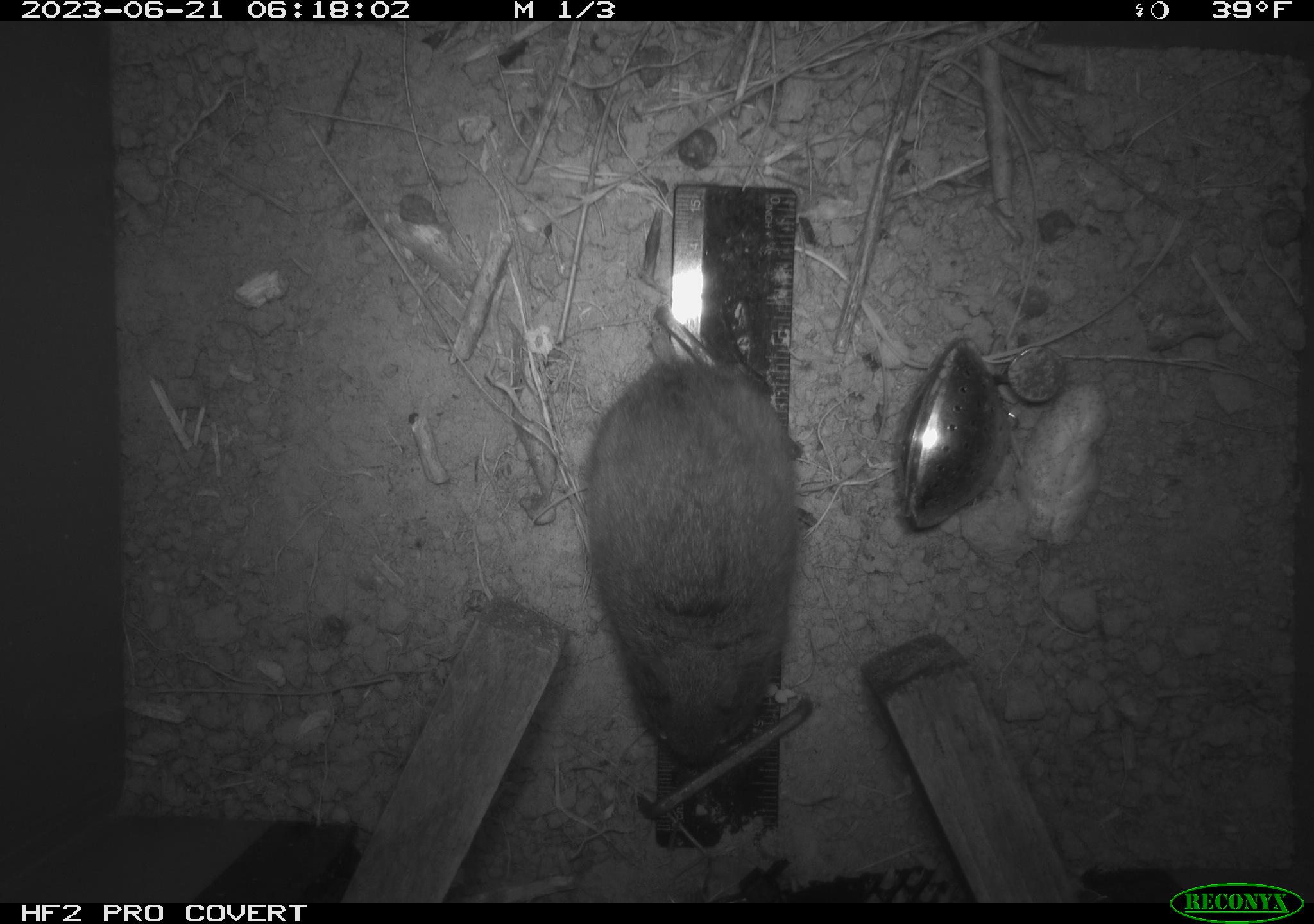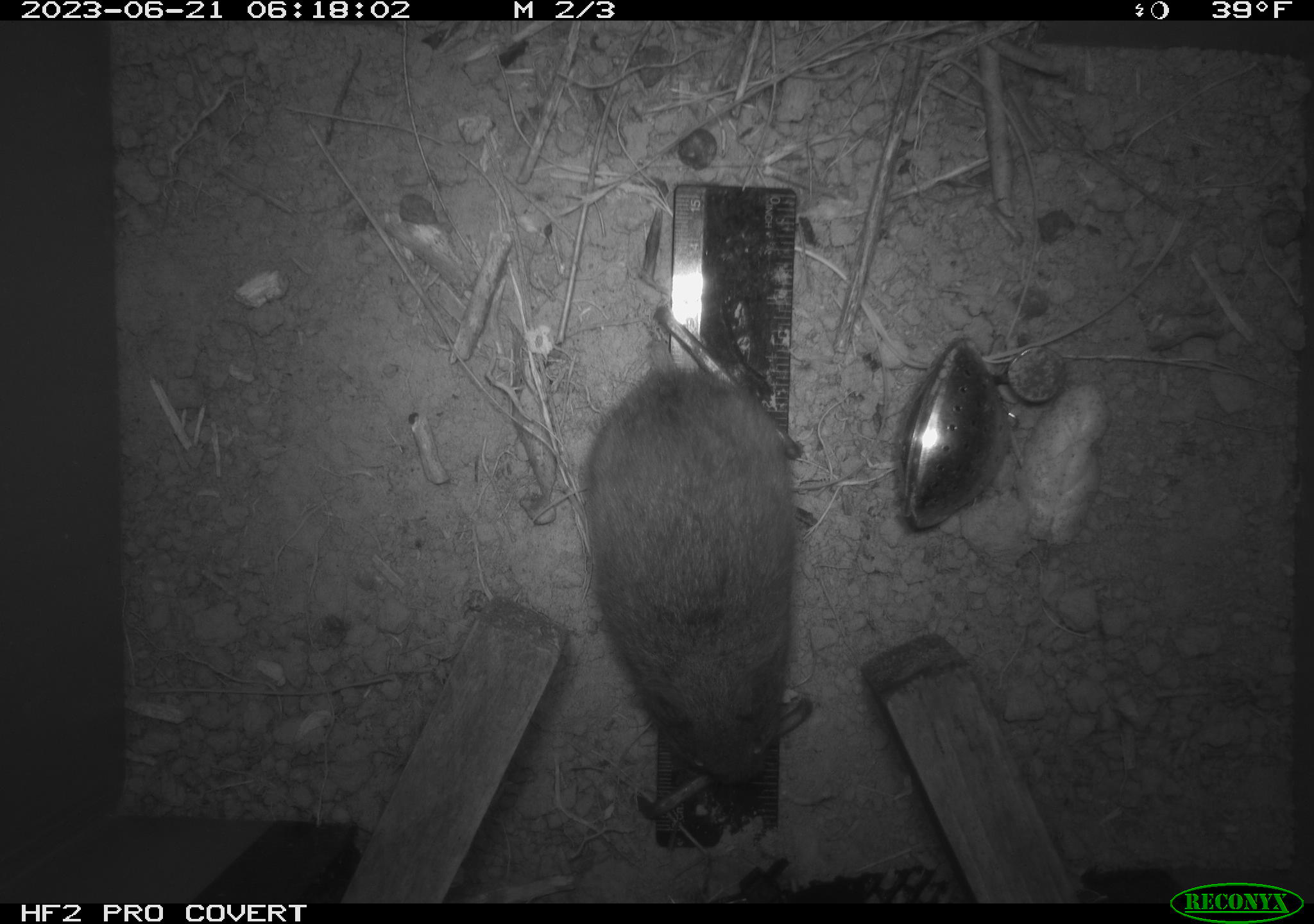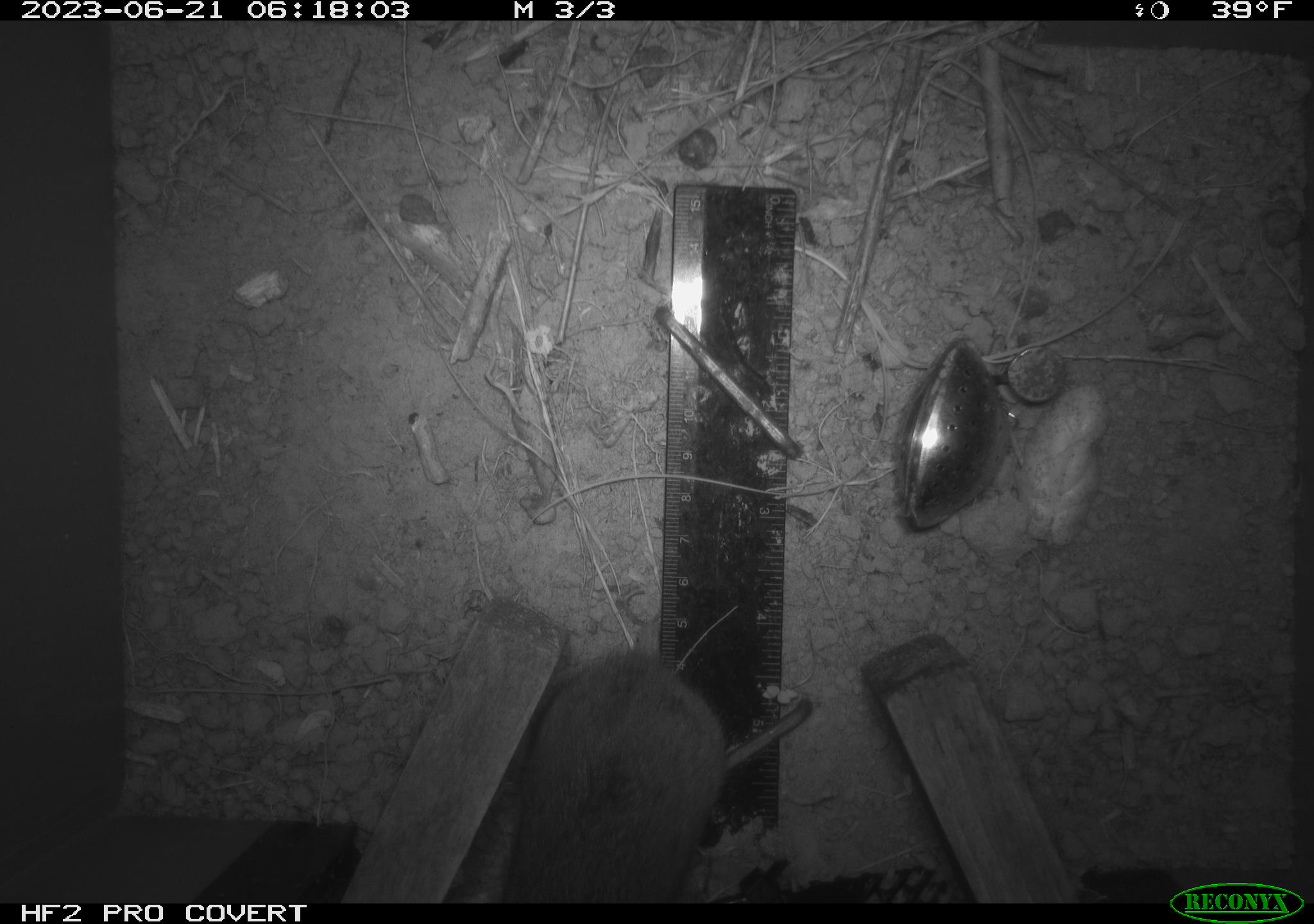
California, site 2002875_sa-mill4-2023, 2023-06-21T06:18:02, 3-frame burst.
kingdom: Animalia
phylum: Chordata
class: Mammalia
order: Rodentia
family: Cricetidae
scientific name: Arvicolinae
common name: voles, lemmings, and muskrats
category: arvicolinae subfamily